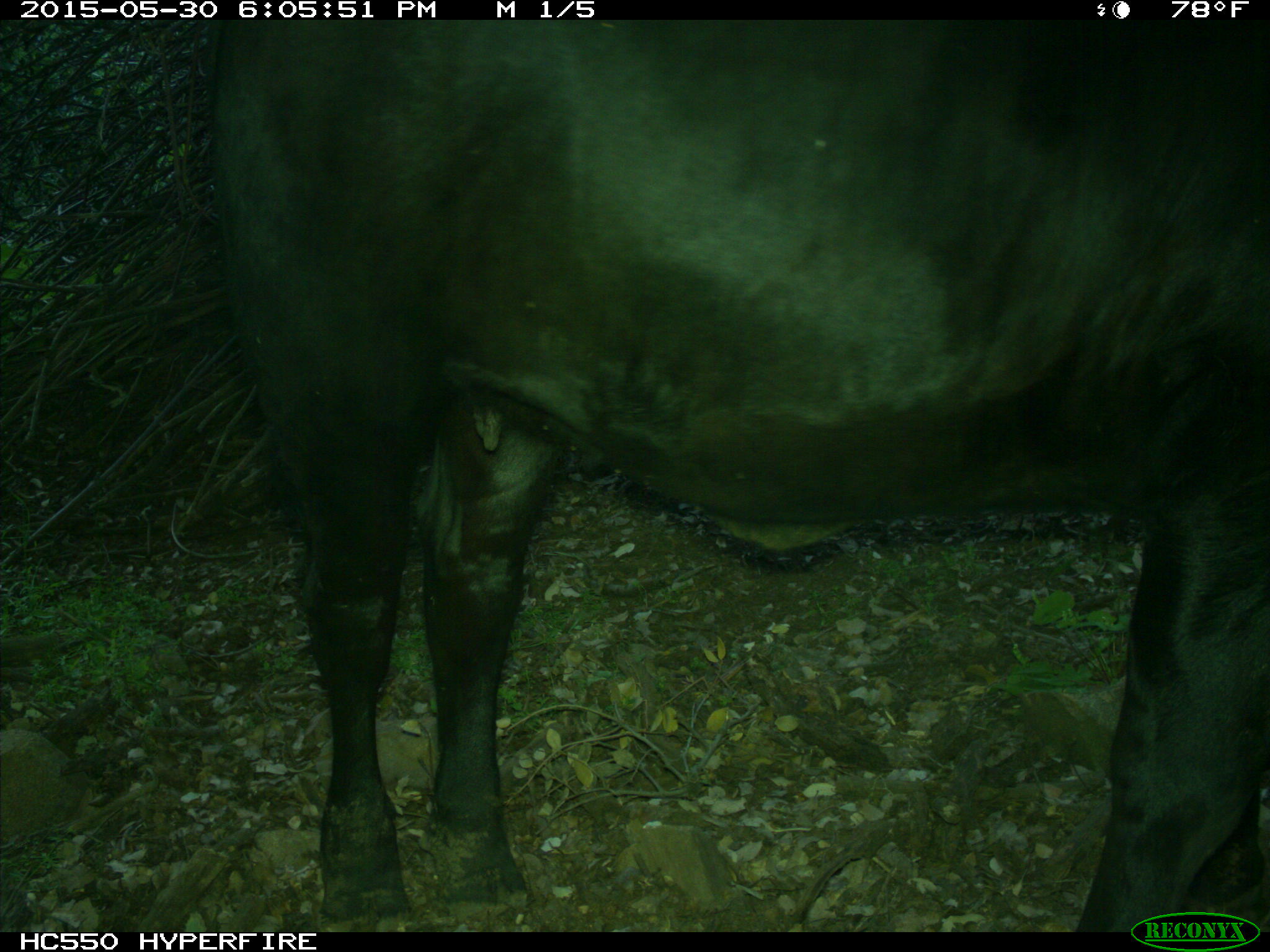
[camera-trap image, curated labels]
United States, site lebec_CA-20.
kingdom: Animalia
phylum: Chordata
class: Mammalia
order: Artiodactyla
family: Bovidae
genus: Bos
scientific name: Bos taurus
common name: domestic cow